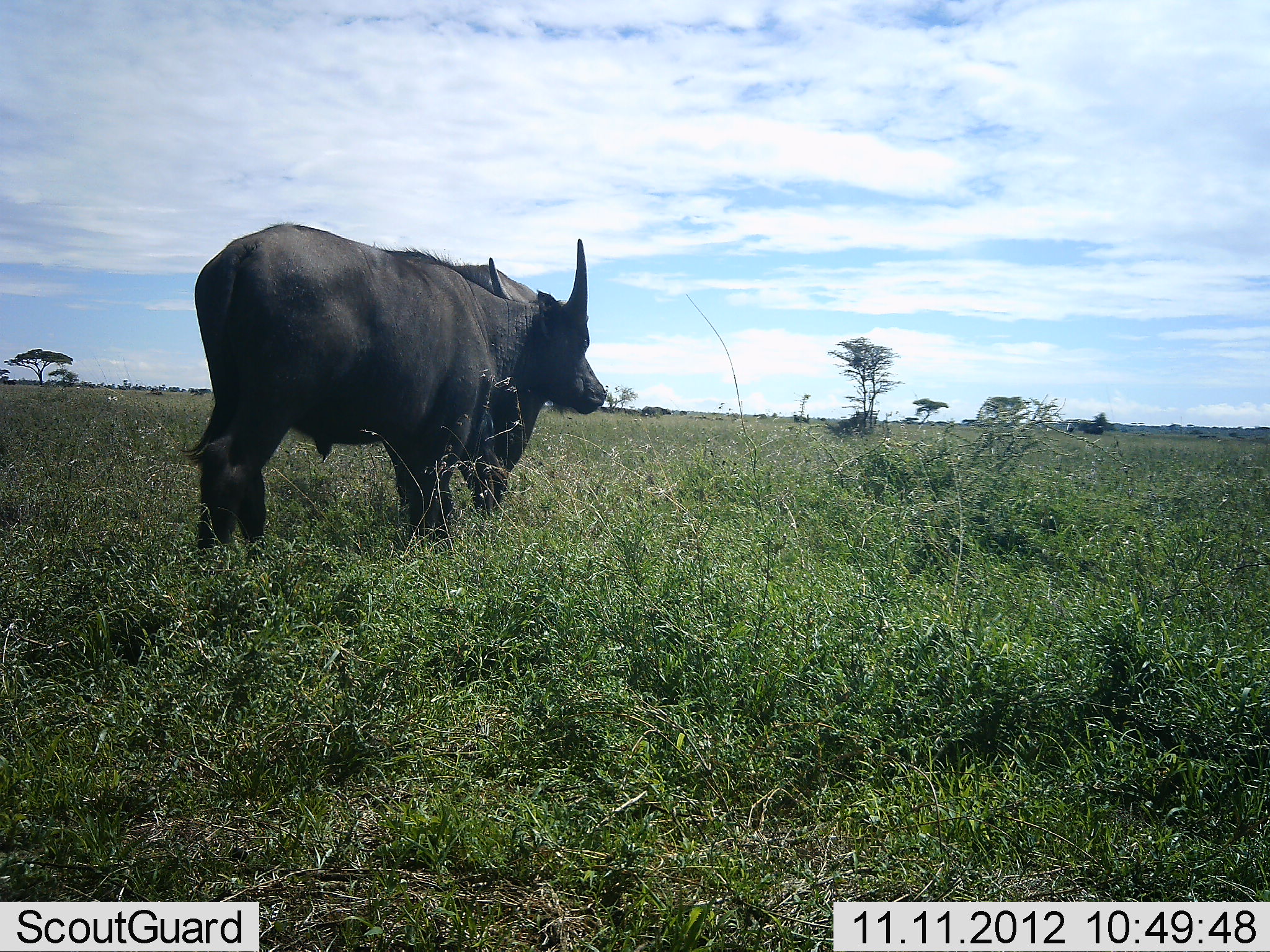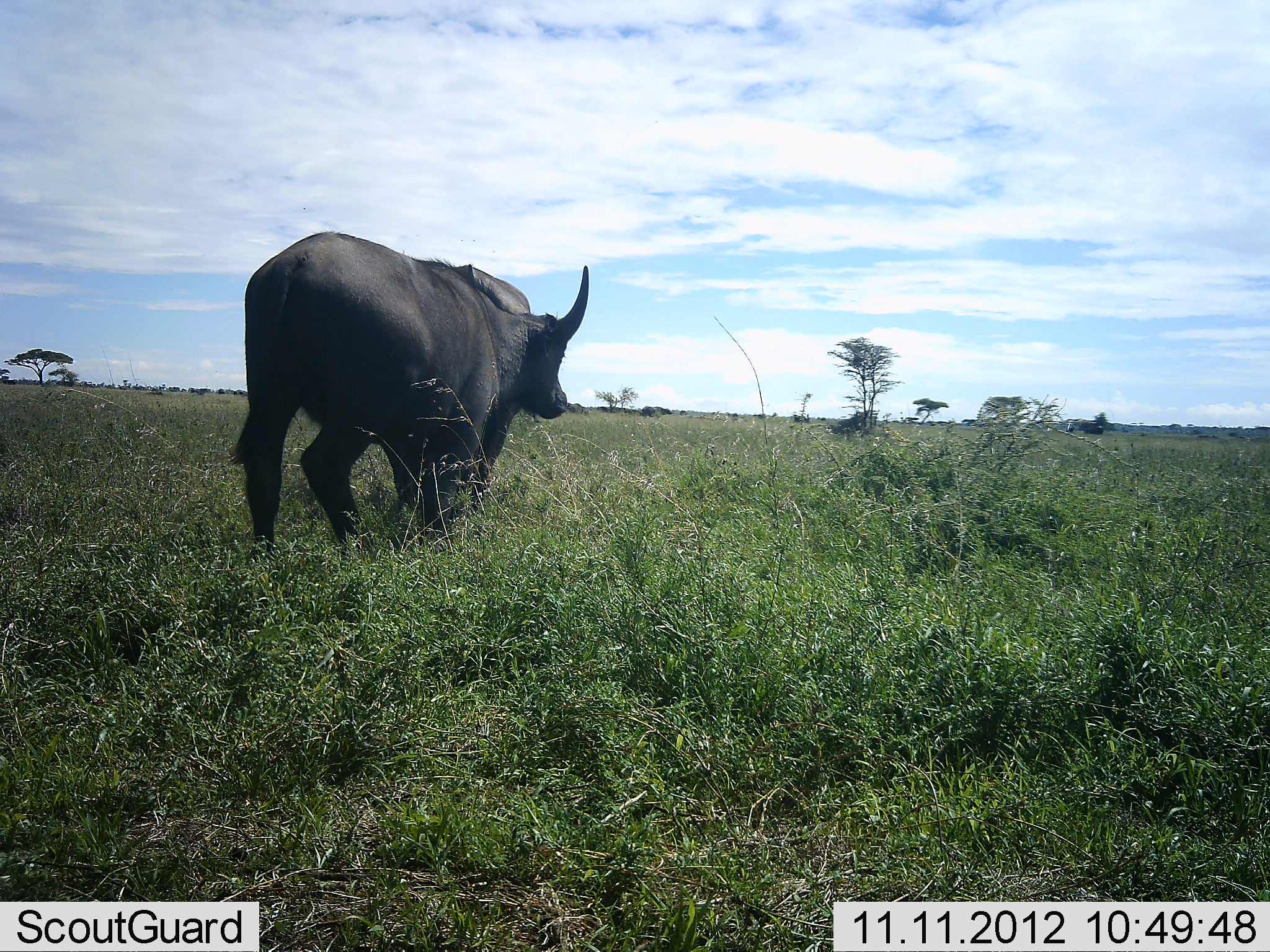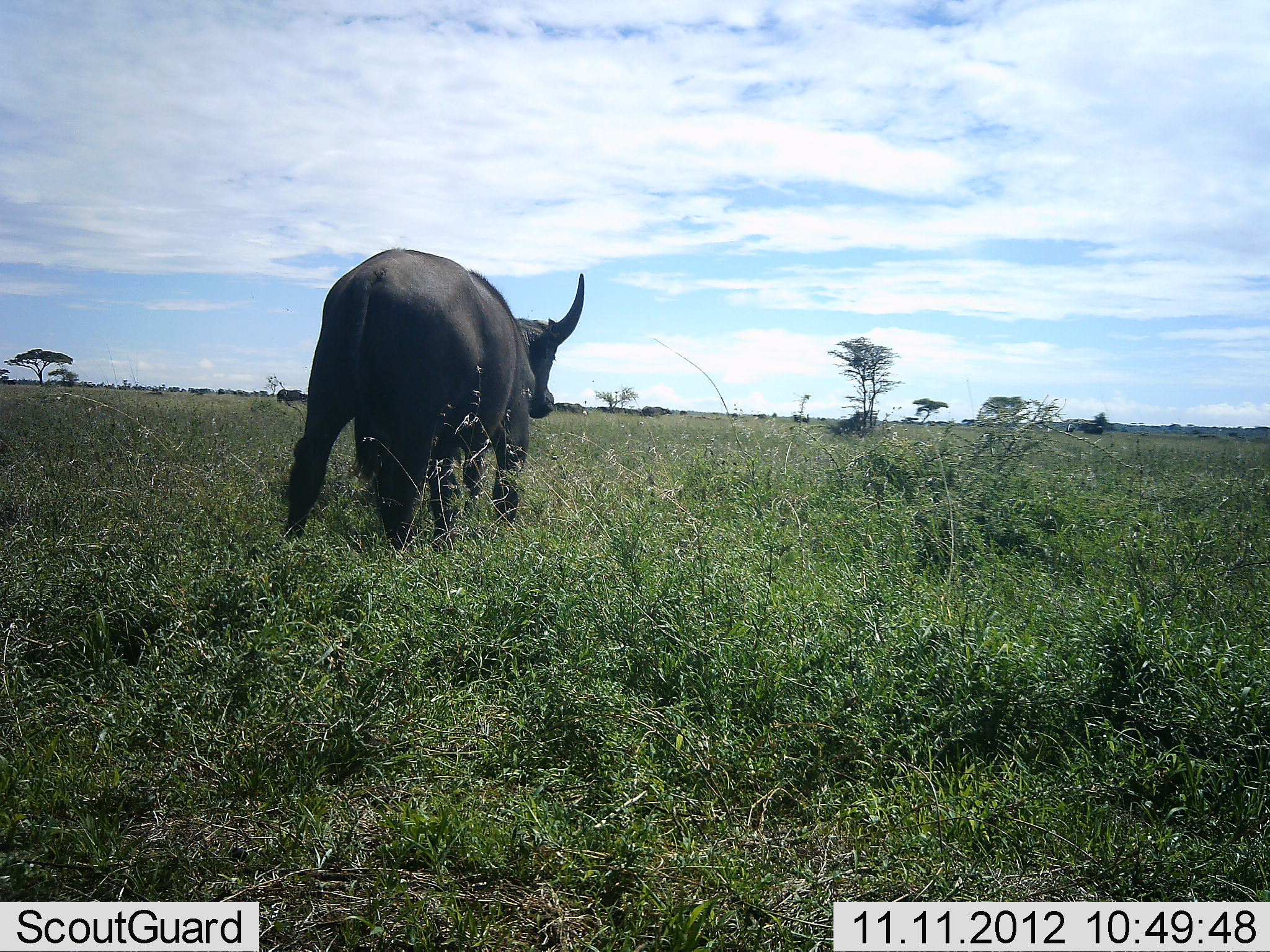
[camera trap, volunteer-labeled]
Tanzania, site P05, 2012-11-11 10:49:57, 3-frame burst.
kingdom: Animalia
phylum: Chordata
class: Mammalia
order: Artiodactyla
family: Bovidae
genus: Syncerus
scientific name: Syncerus caffer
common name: cape buffalo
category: buffalo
Buffalo (cape buffalo) (Syncerus caffer), count 1. Behavior (volunteer vote fractions): standing 40%, resting 0%, moving 70%, interacting 0%. Young present (vote fraction): 0%. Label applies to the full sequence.